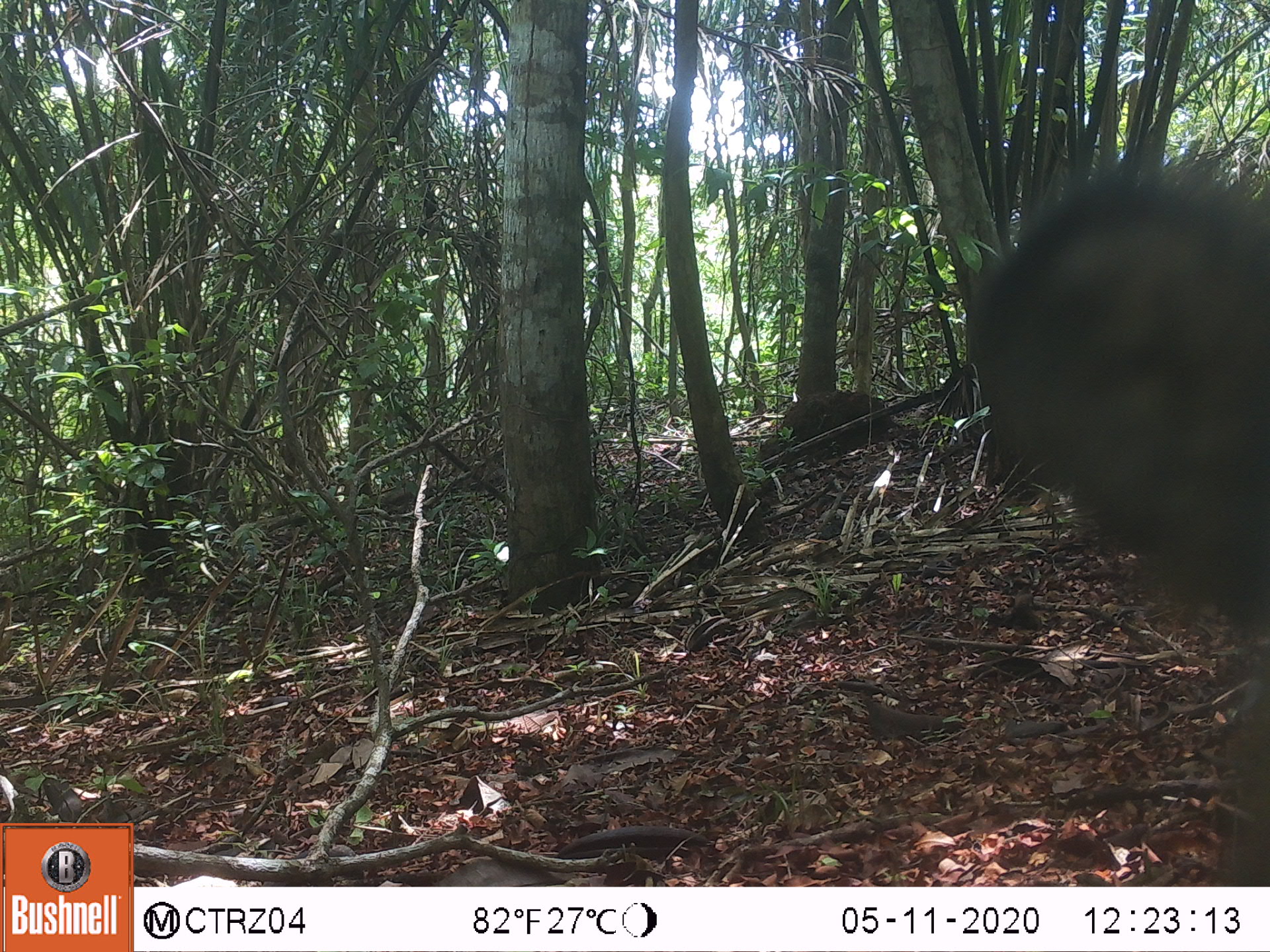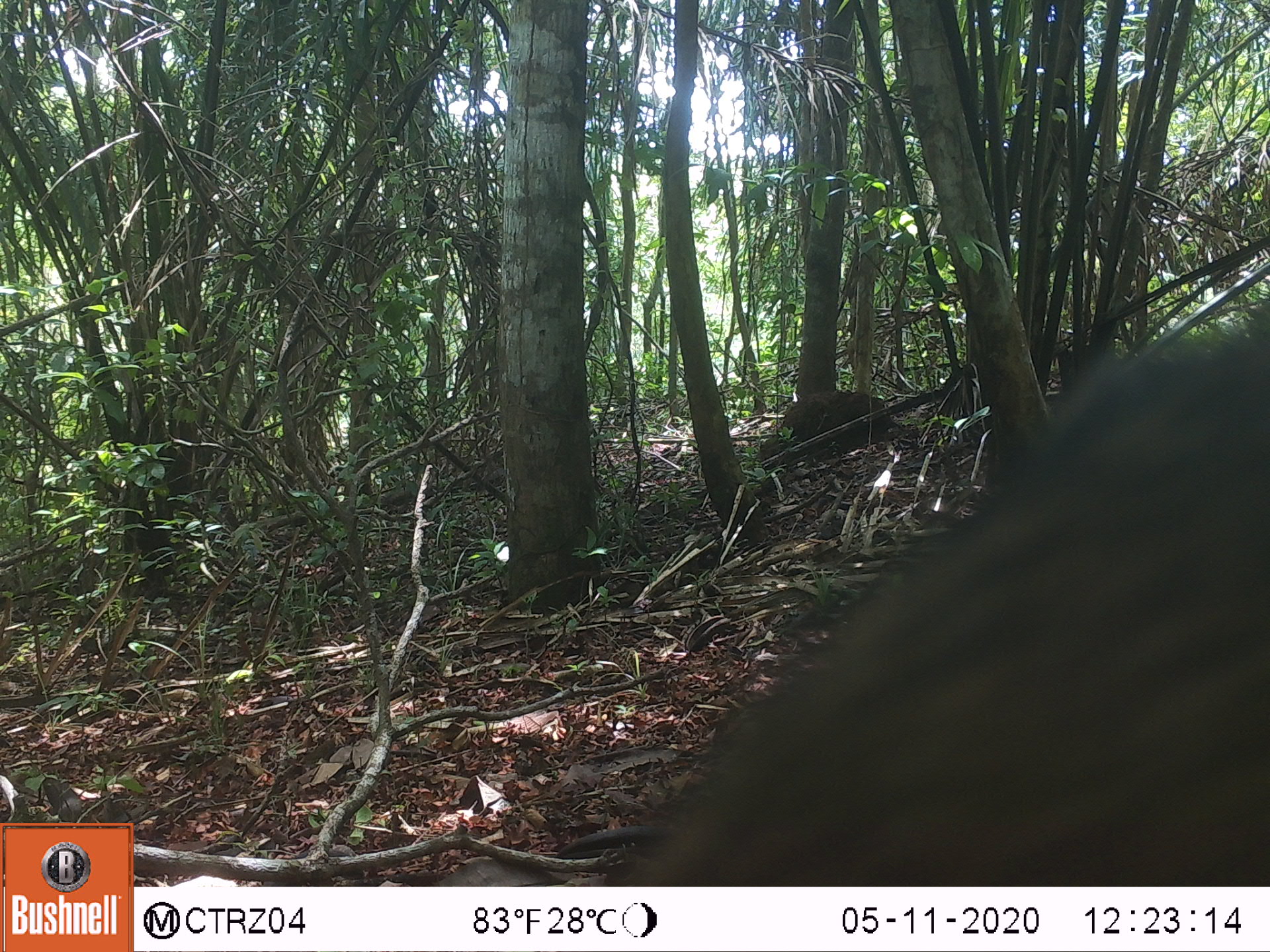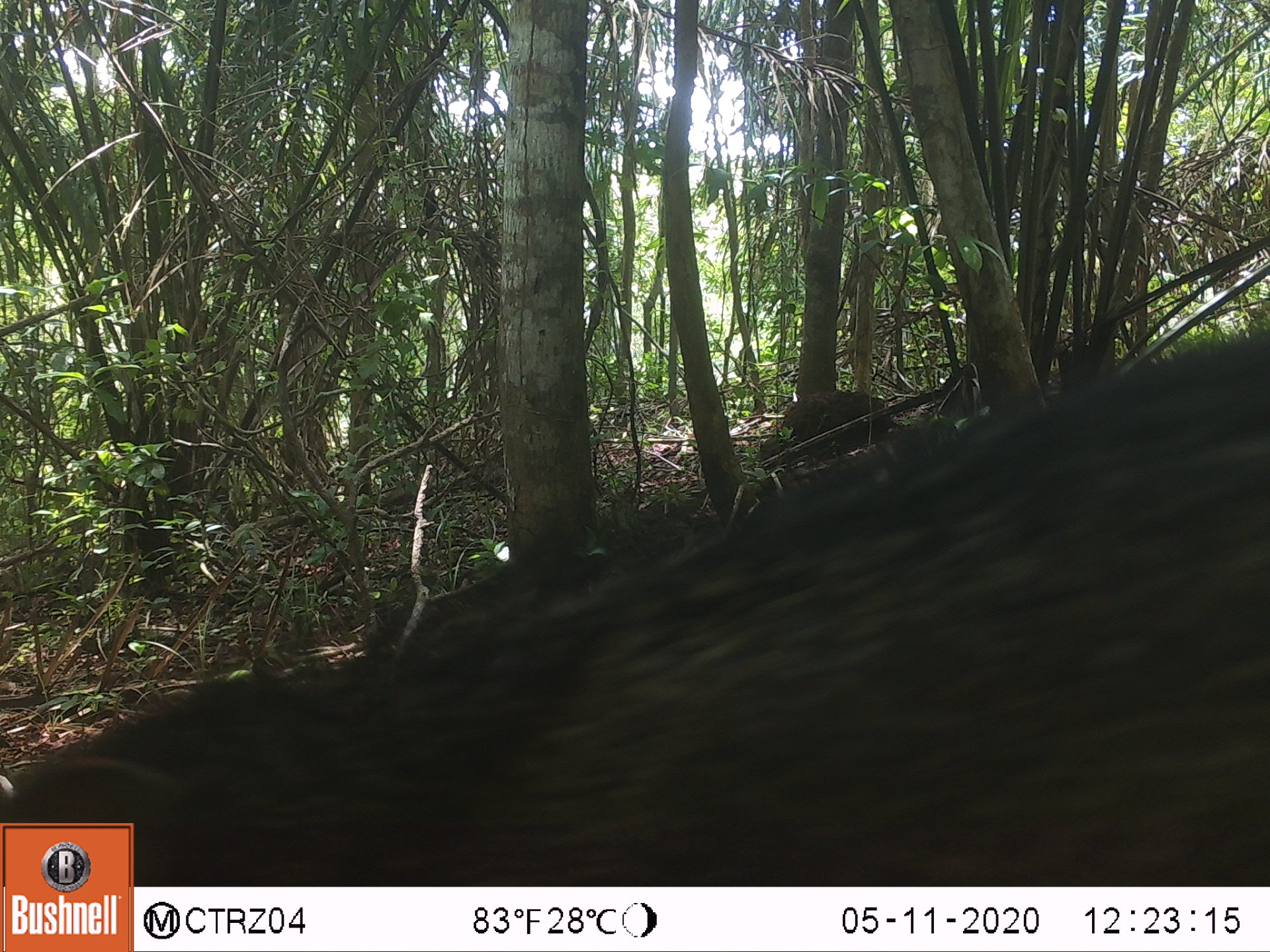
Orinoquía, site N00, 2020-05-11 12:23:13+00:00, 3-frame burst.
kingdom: Animalia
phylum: Chordata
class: Mammalia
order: Artiodactyla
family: Tayassuidae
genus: Pecari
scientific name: Pecari tajacu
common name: collared peccary